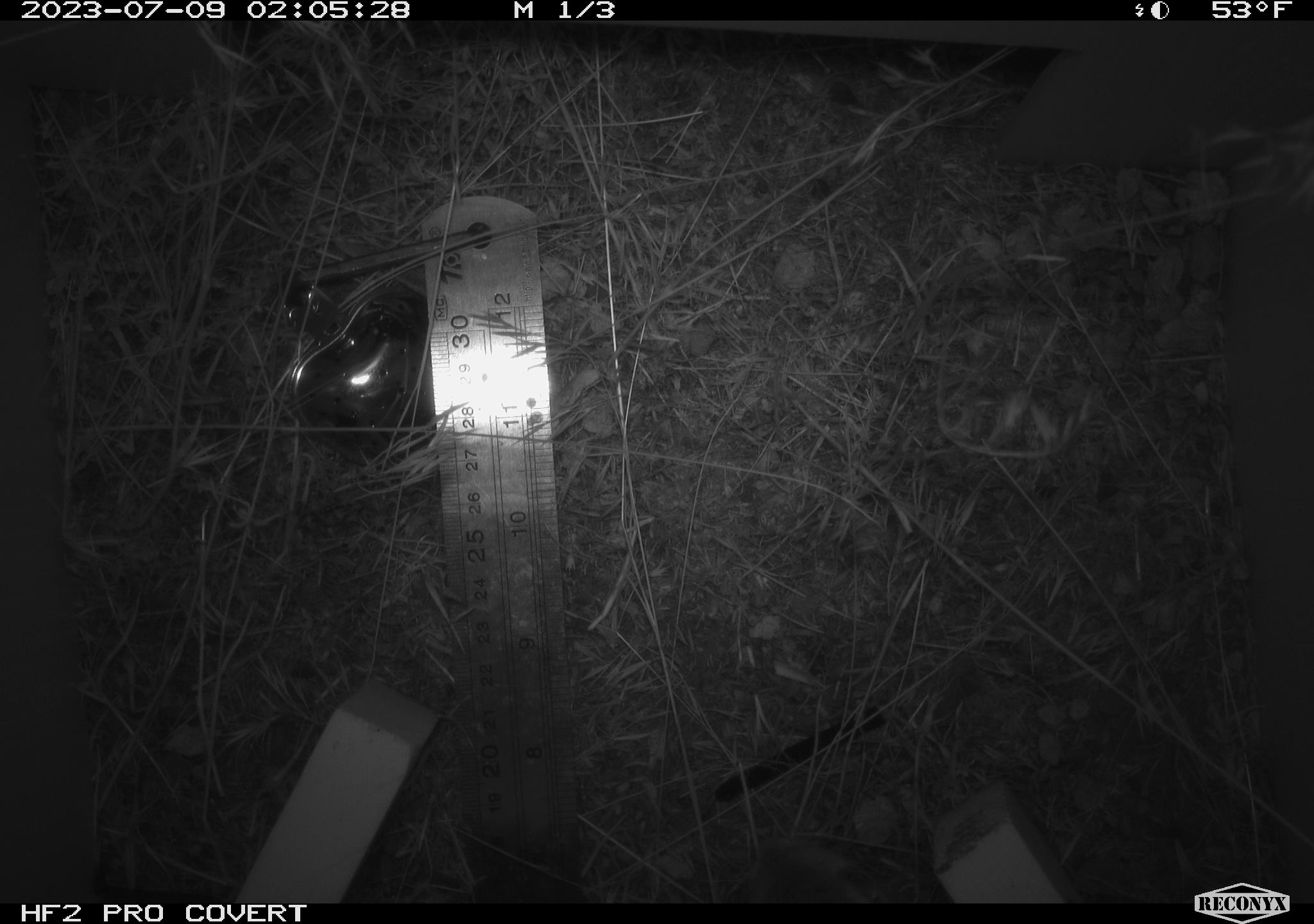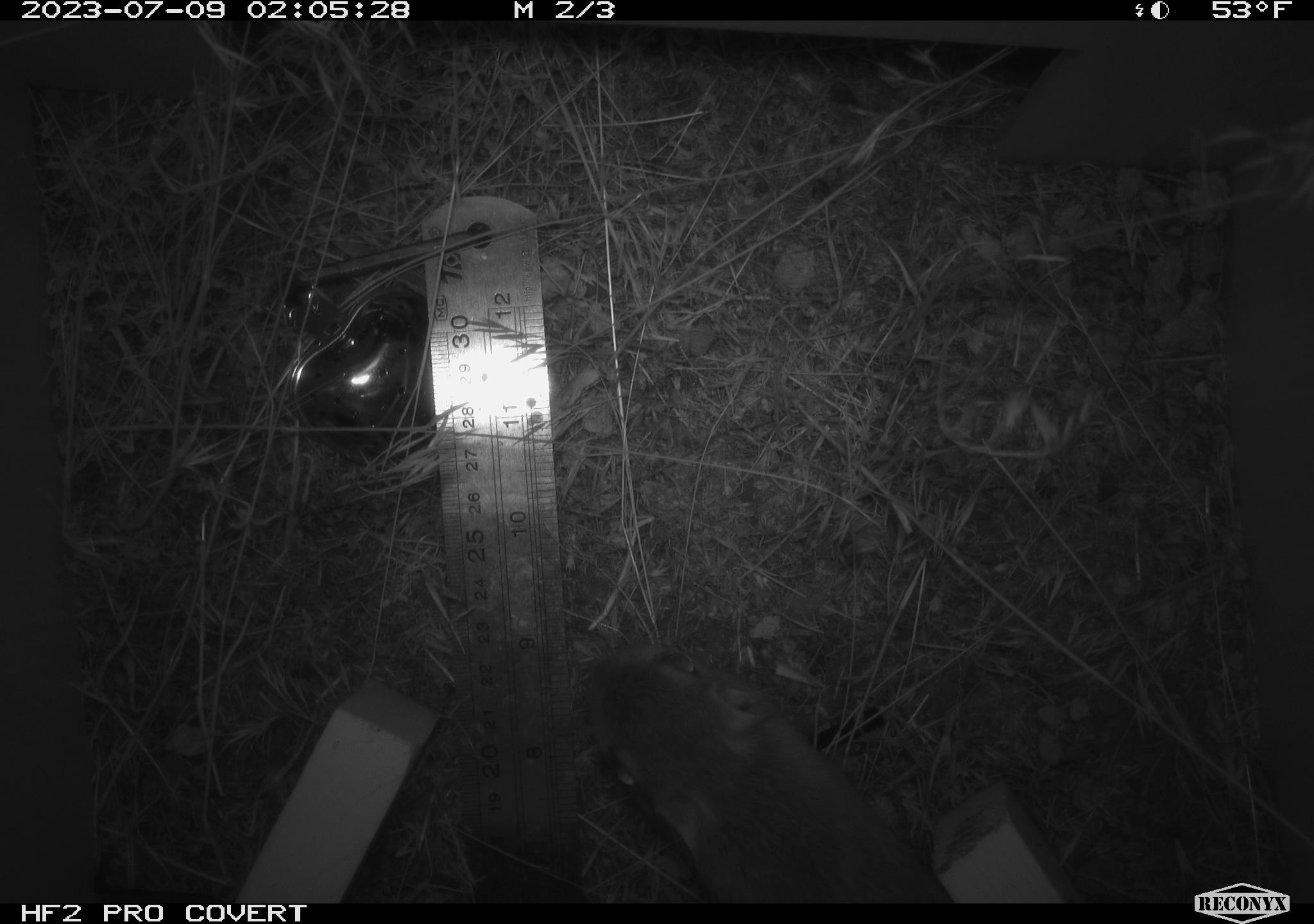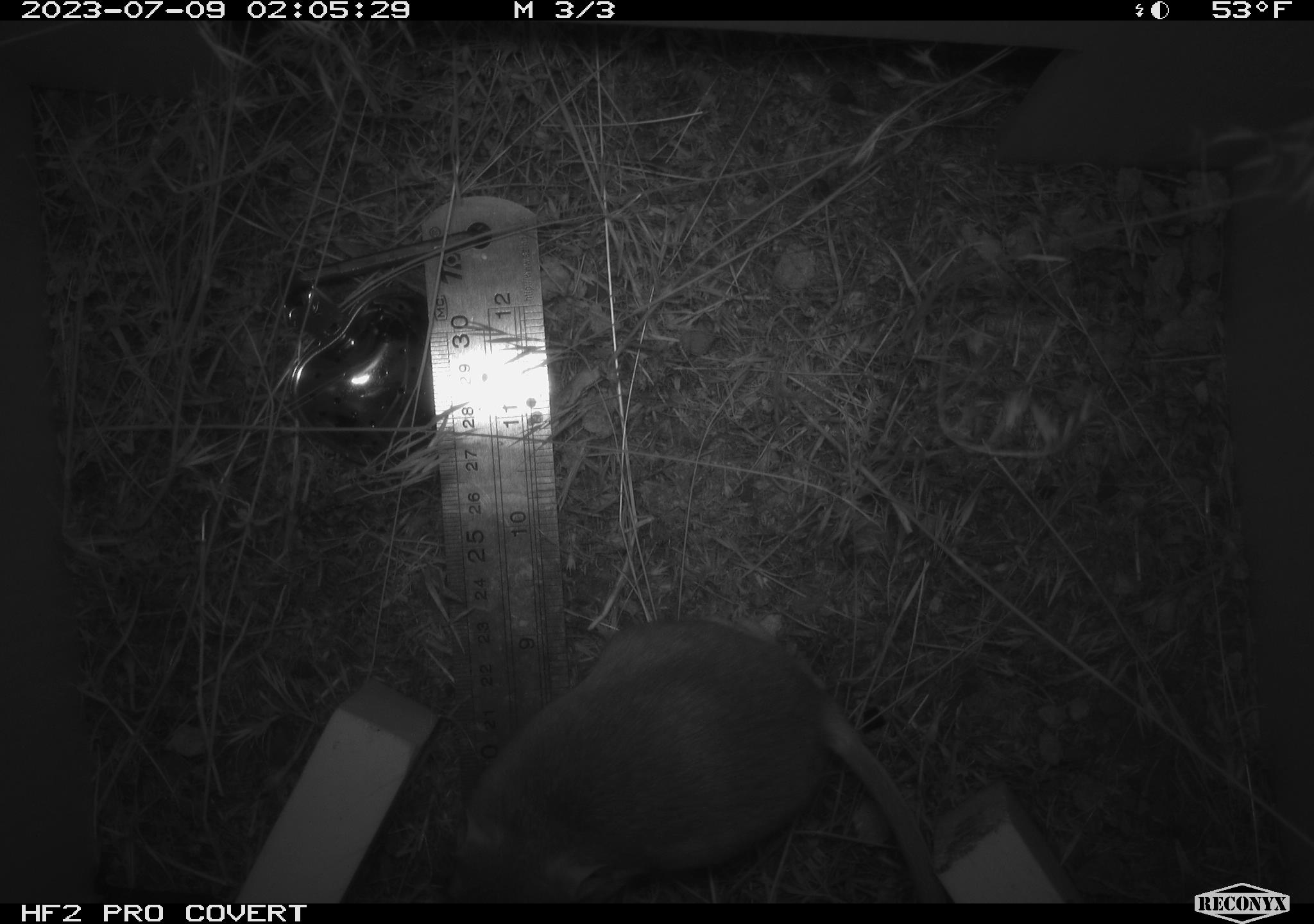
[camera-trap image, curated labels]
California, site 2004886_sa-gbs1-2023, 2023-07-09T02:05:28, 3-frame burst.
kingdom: Animalia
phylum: Chordata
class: Mammalia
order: Rodentia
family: Heteromyidae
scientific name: Heteromyidae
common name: kangaroo rats and pocket mice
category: heteromyidae family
Heteromyidae family (kangaroo rats and pocket mice) (Heteromyidae).